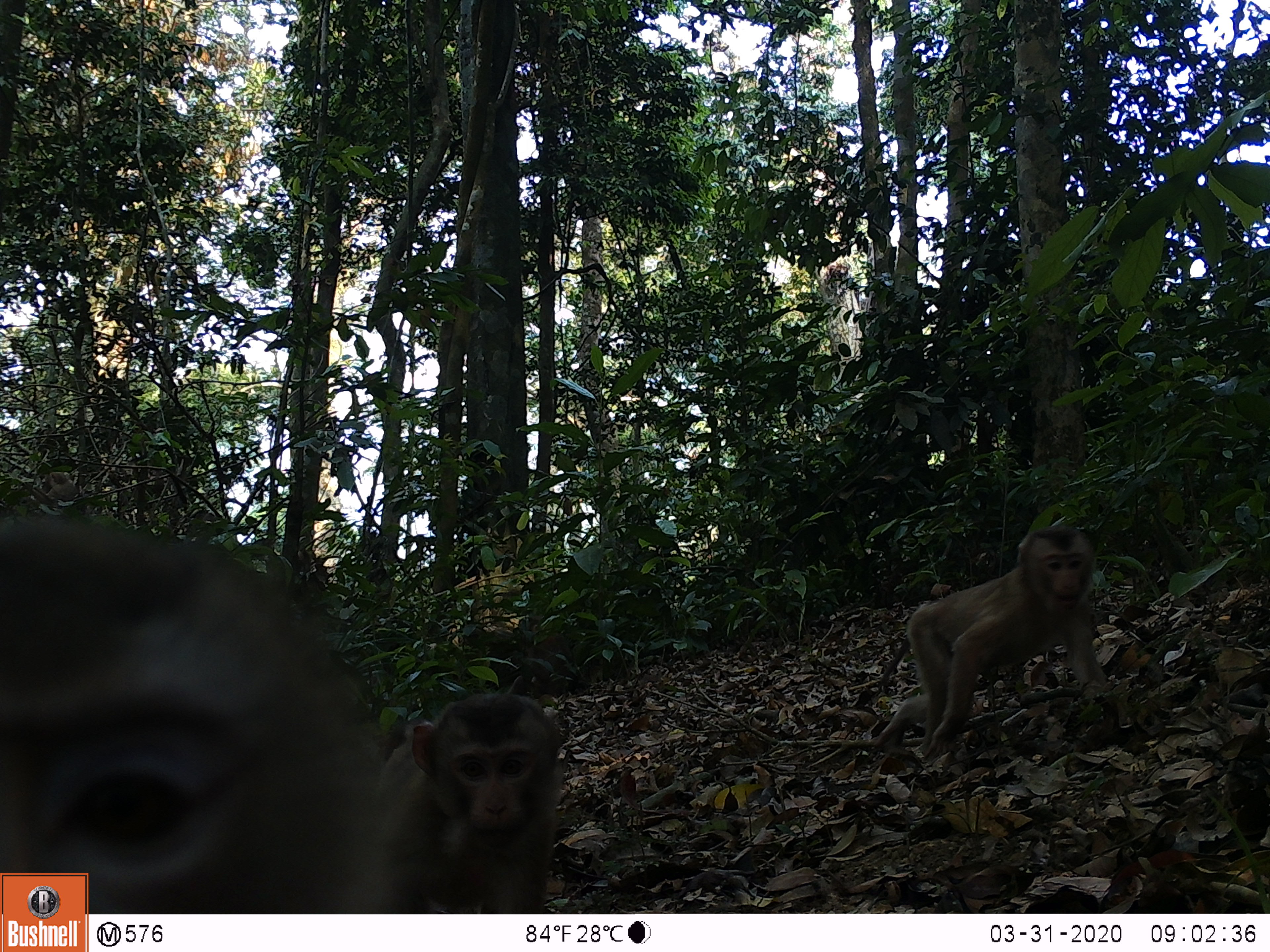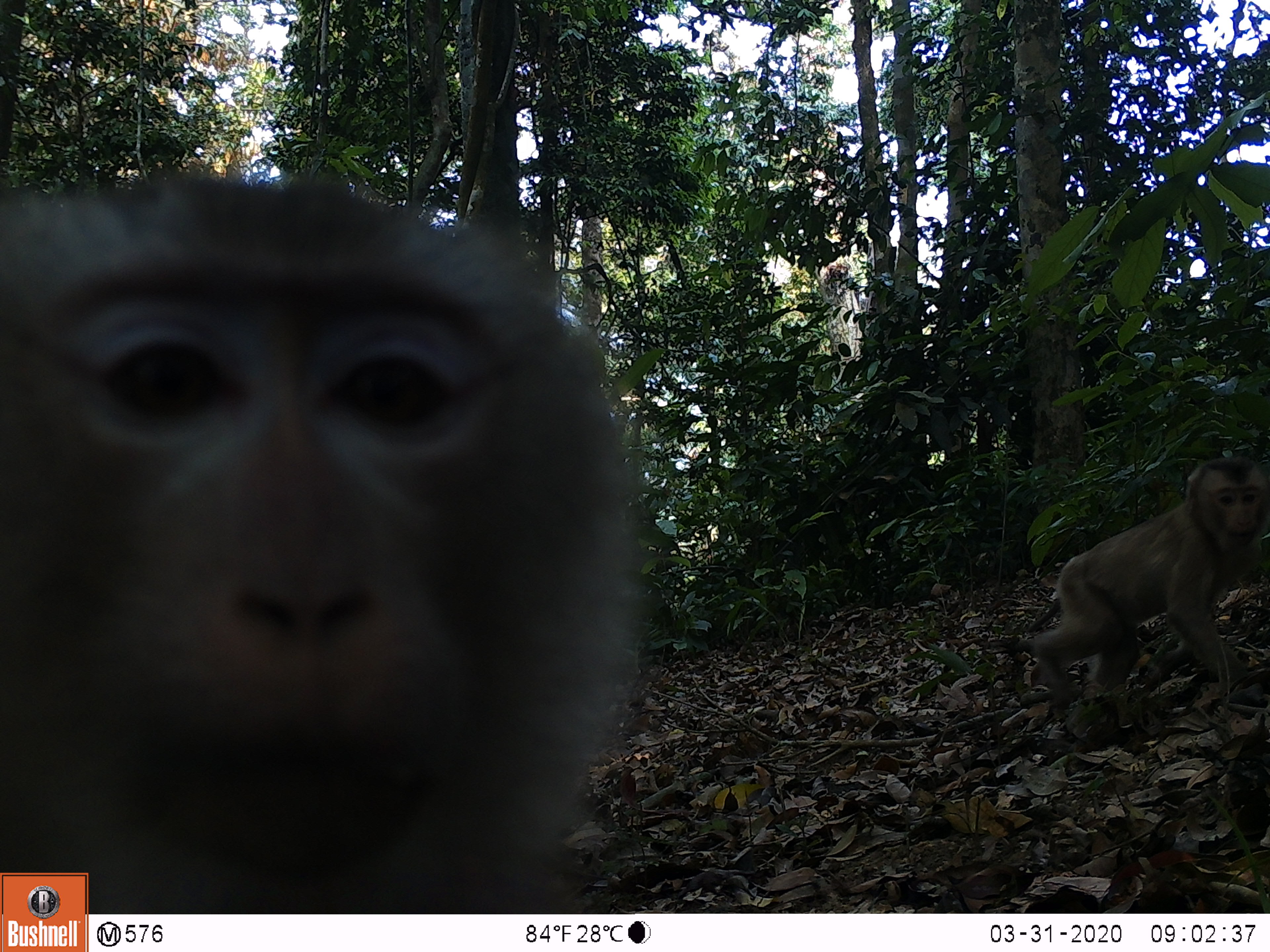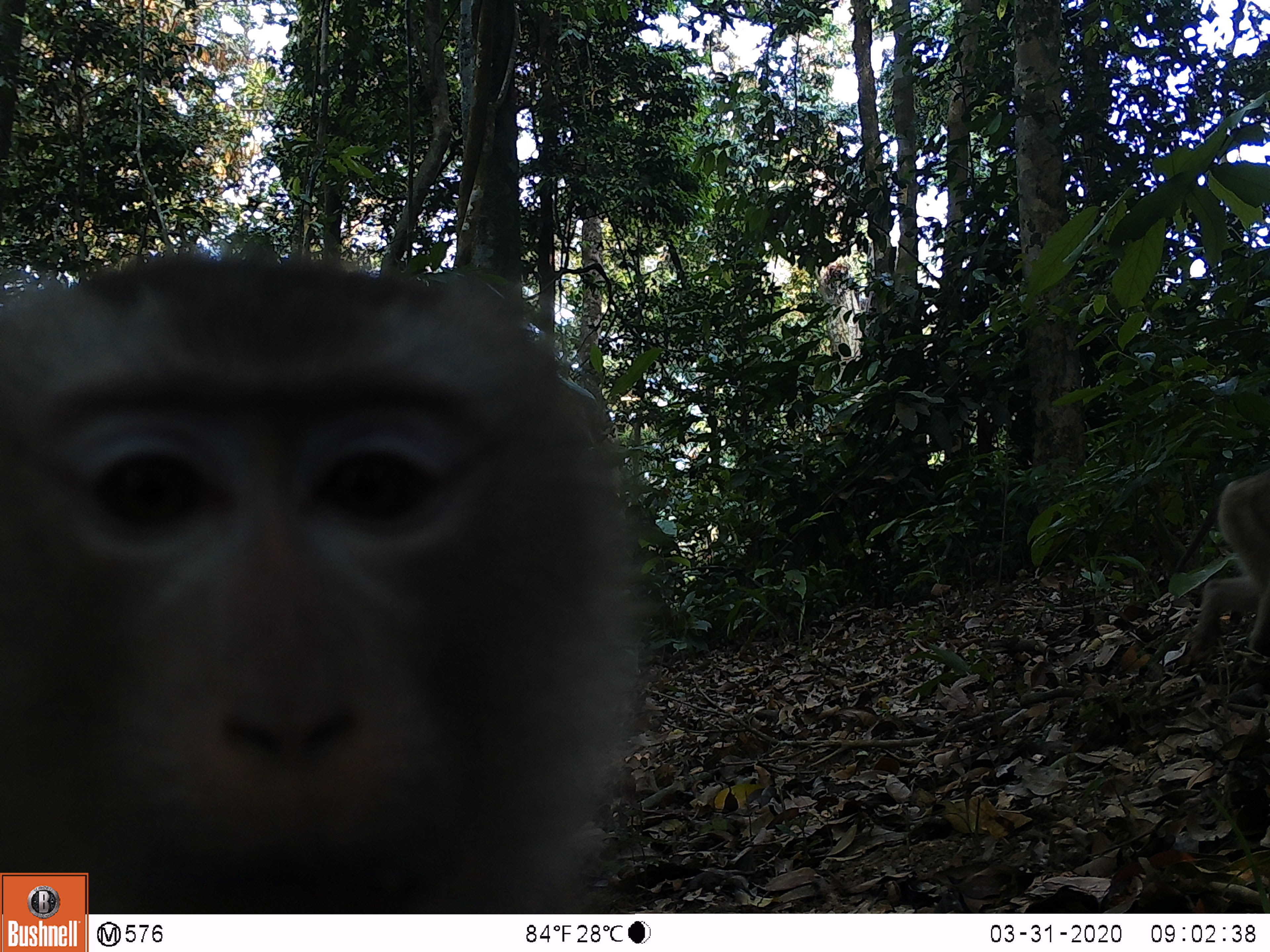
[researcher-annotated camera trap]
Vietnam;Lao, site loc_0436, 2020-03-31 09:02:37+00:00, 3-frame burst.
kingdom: Animalia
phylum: Chordata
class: Mammalia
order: Primates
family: Cercopithecidae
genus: Macaca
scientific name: Macaca nemestrina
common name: pig-tailed macaque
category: pig tailed macaque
Pig tailed macaque (pig-tailed macaque) (Macaca nemestrina). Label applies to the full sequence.